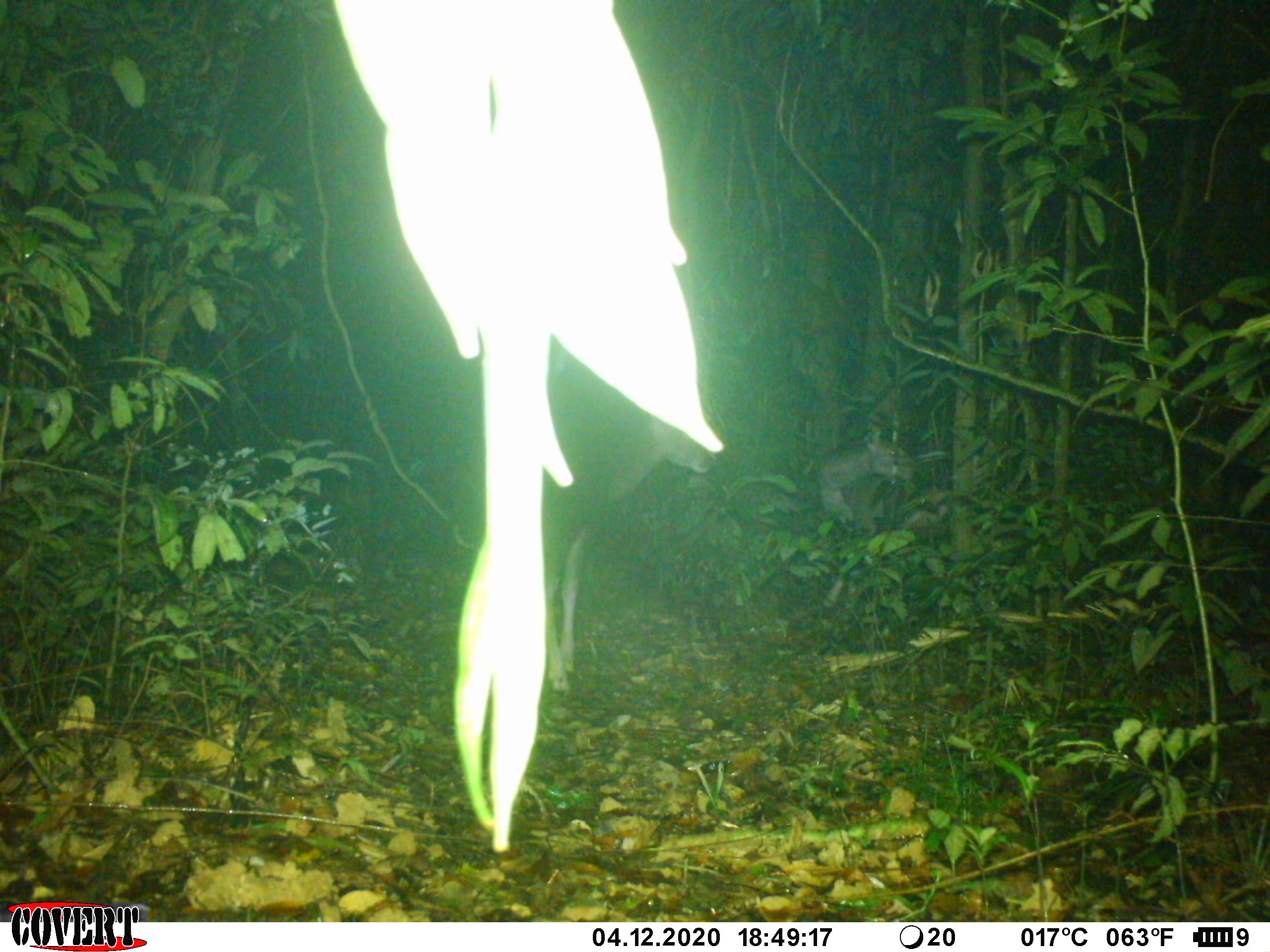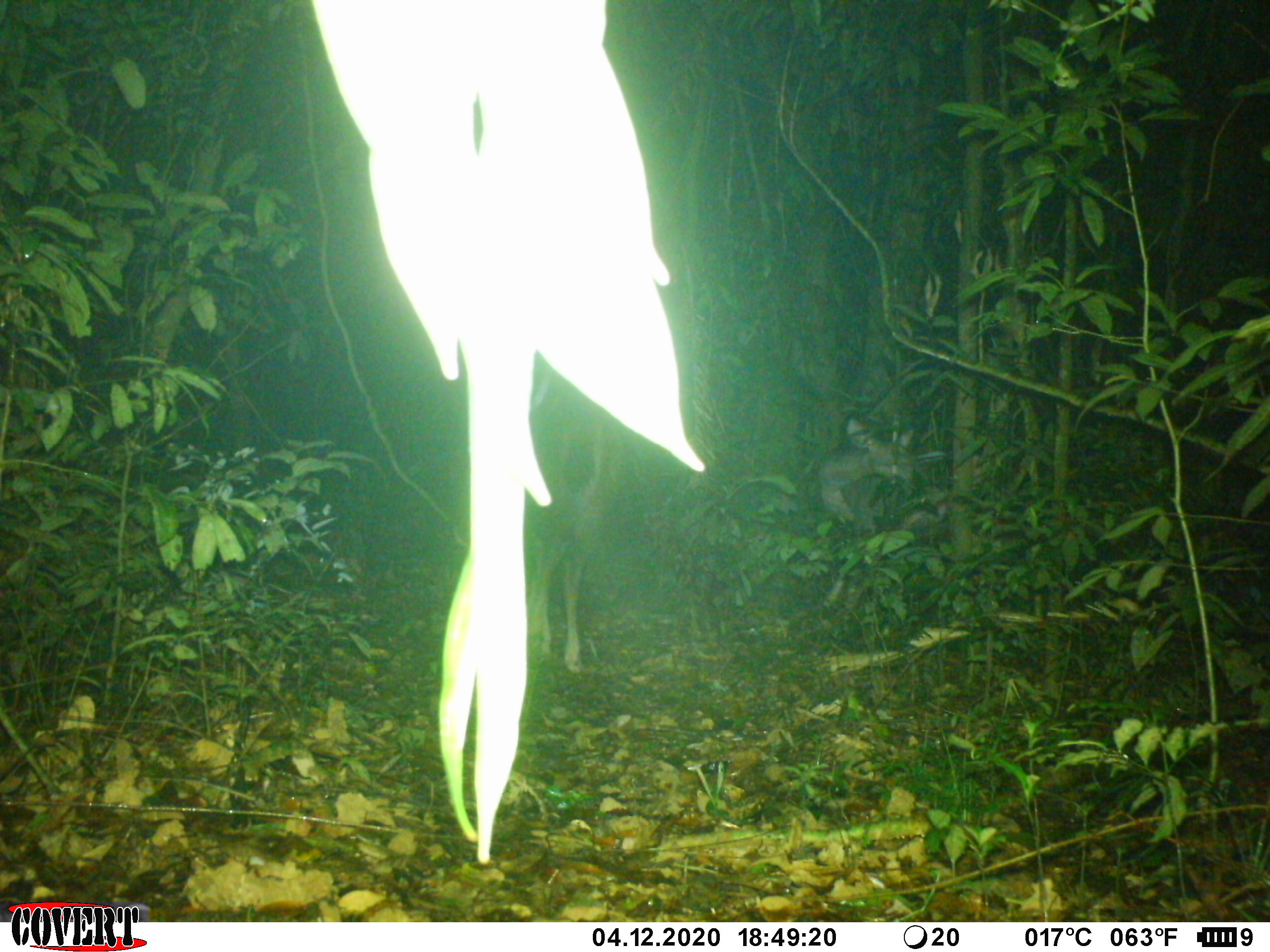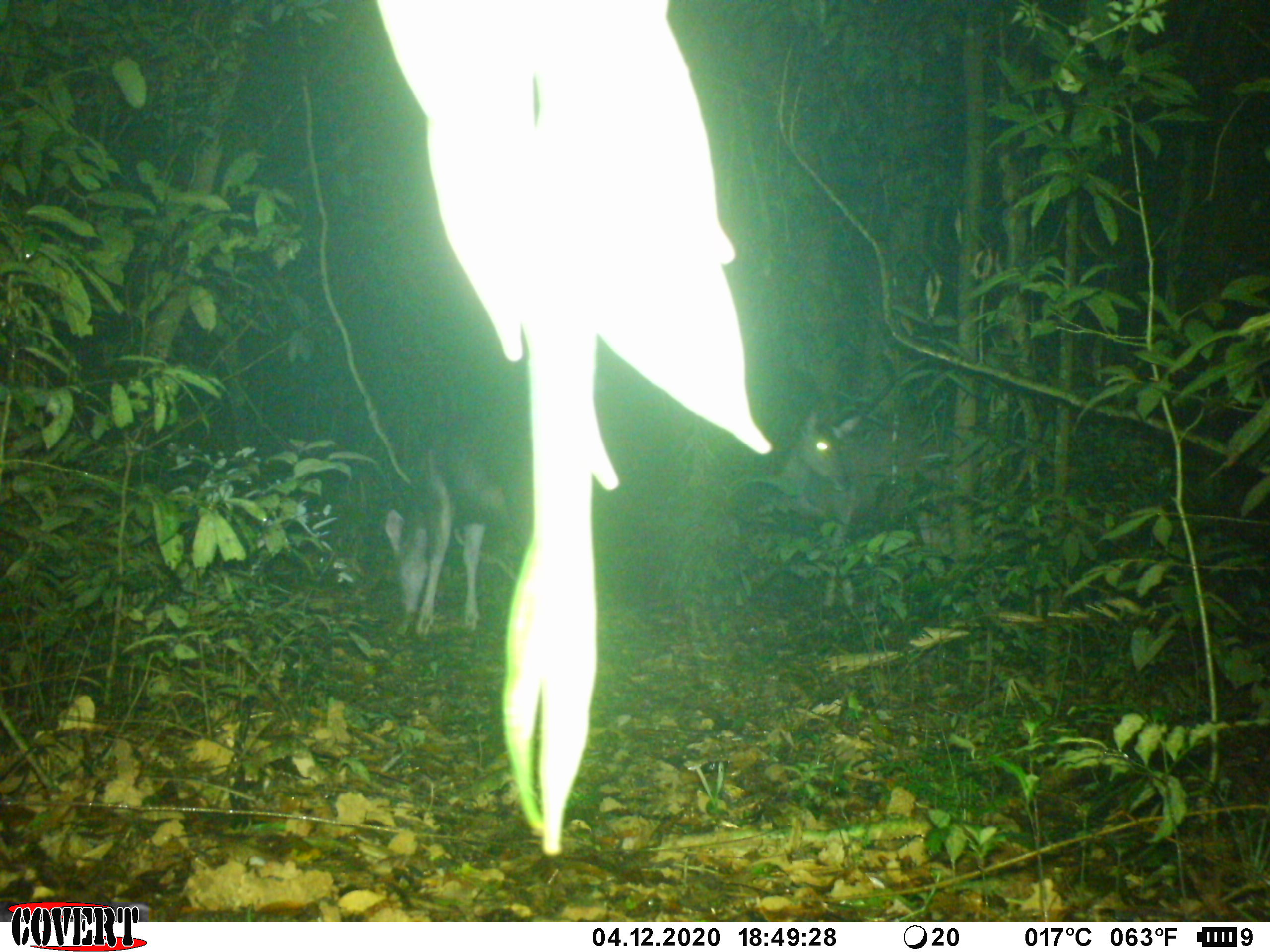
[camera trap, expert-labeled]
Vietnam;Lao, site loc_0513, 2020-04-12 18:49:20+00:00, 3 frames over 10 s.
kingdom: Animalia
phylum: Chordata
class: Mammalia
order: Artiodactyla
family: Cervidae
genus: Rusa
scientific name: Rusa unicolor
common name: sambar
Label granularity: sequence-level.